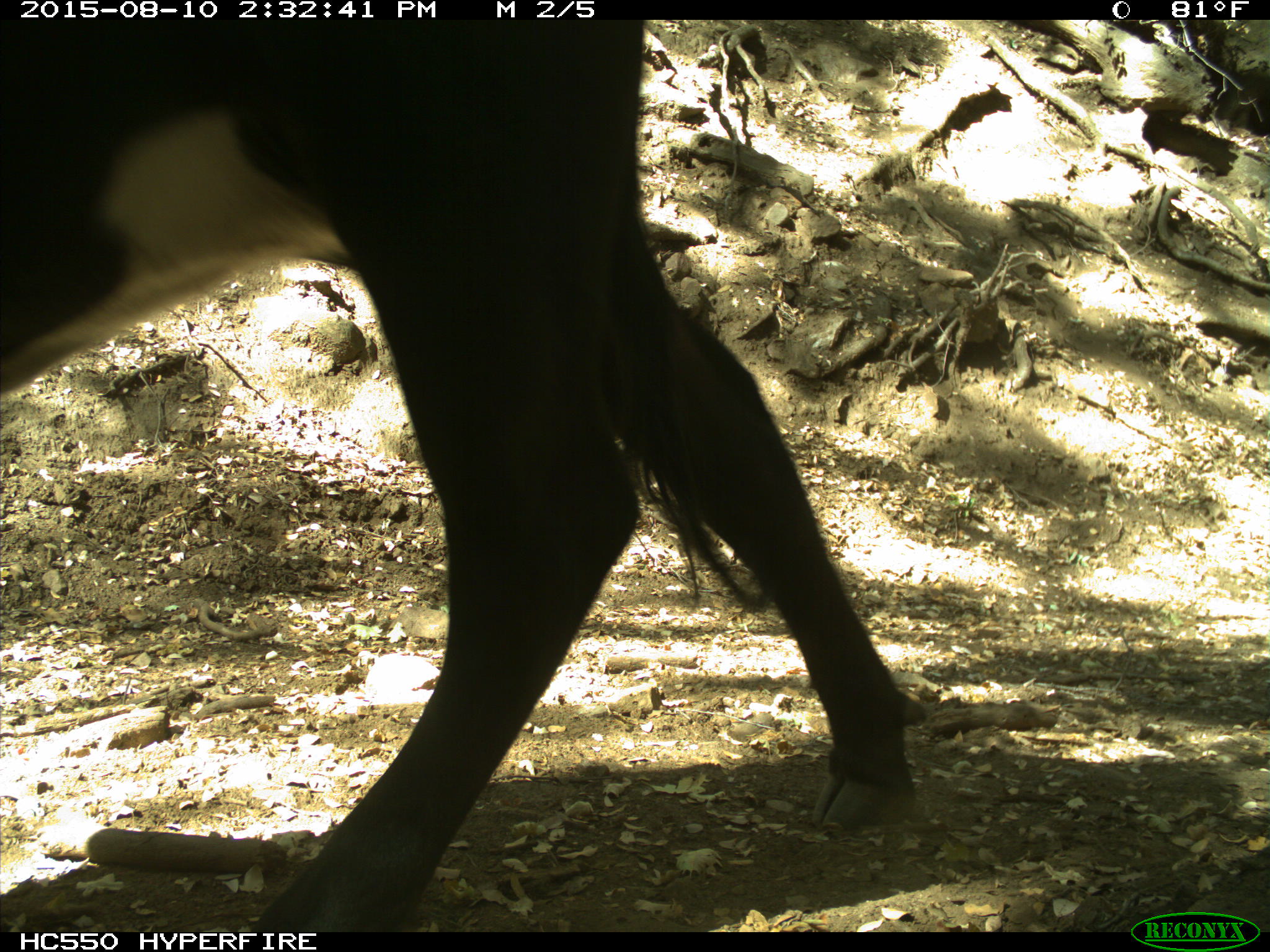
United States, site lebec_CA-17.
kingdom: Animalia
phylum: Chordata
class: Mammalia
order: Artiodactyla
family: Bovidae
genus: Bos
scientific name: Bos taurus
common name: domestic cow